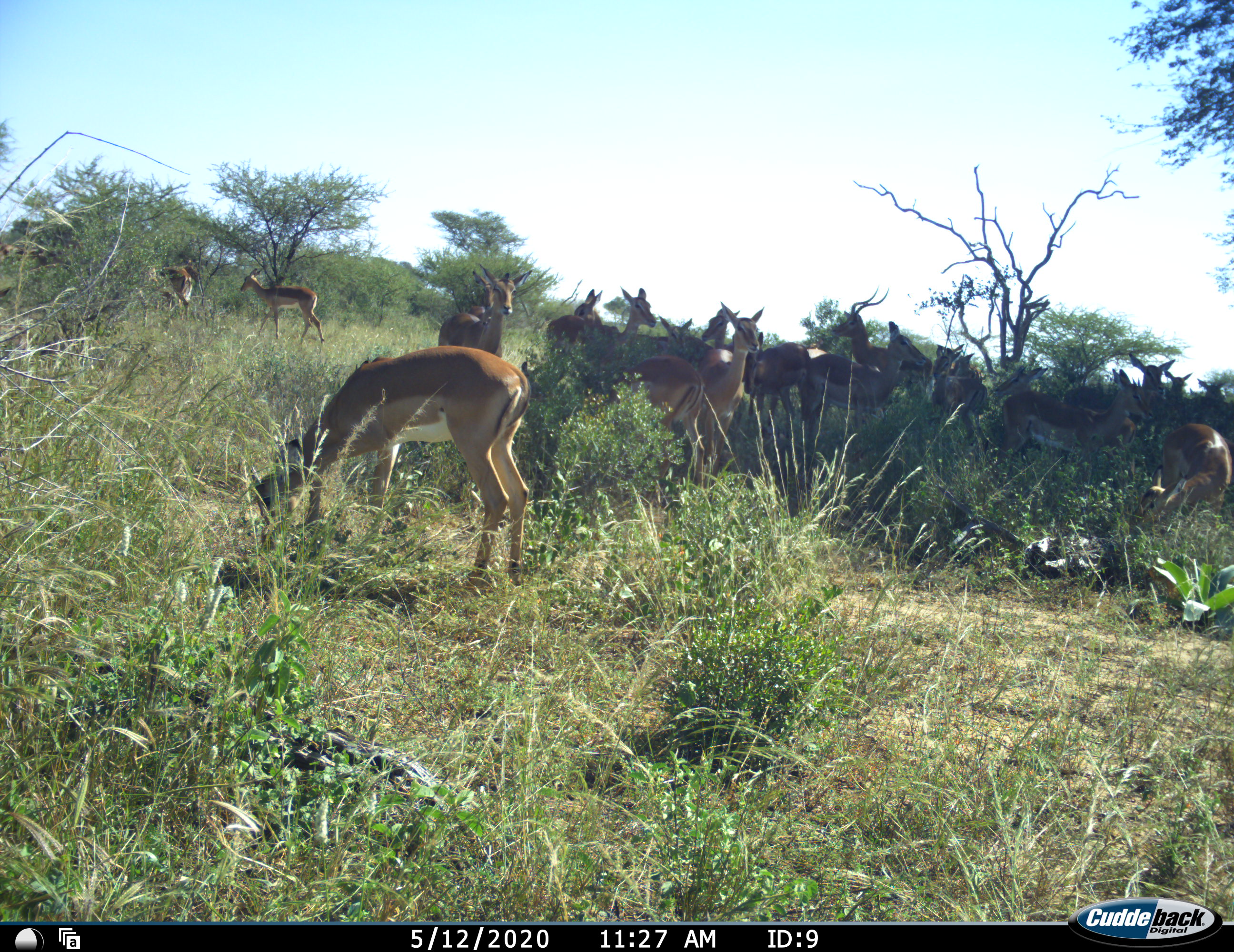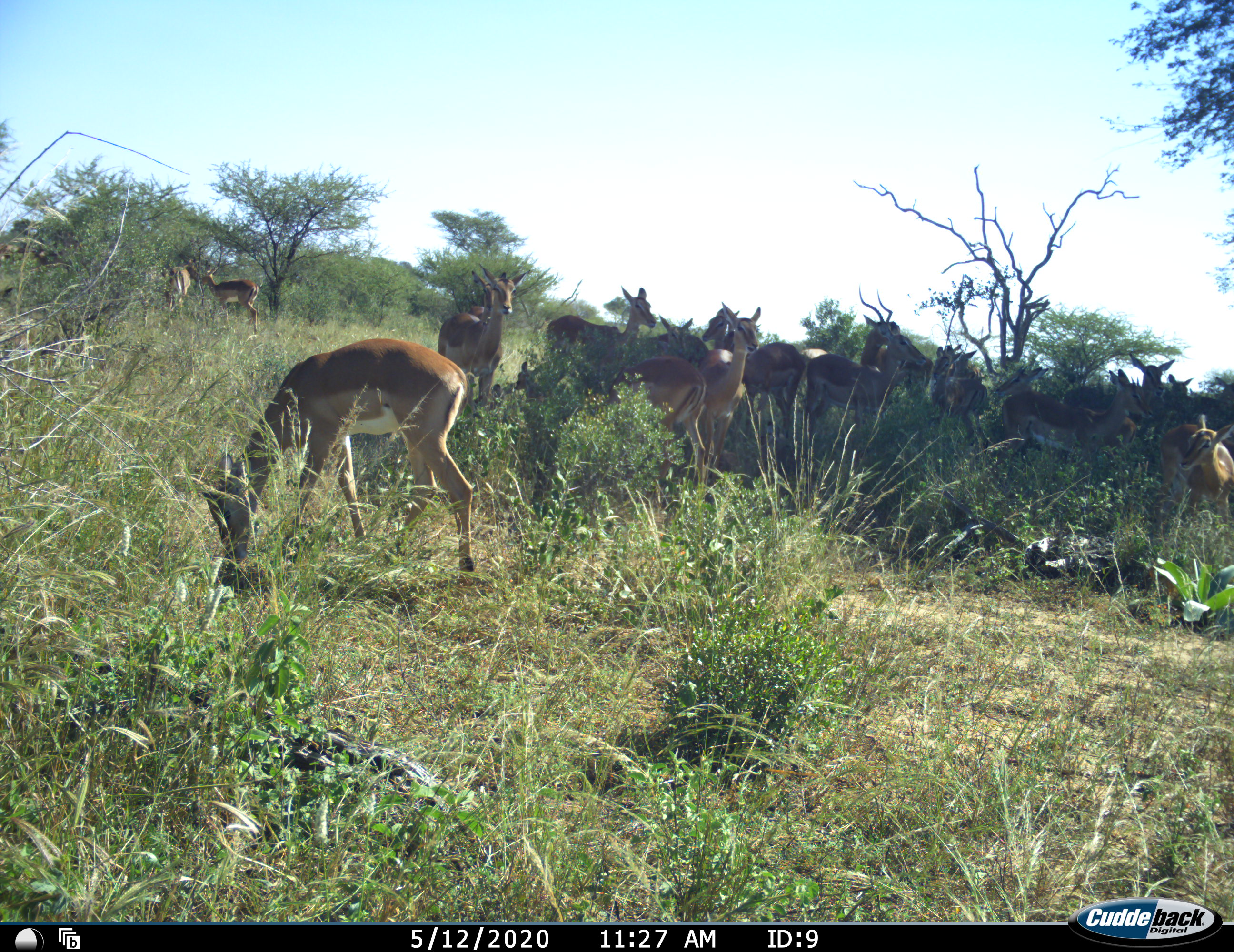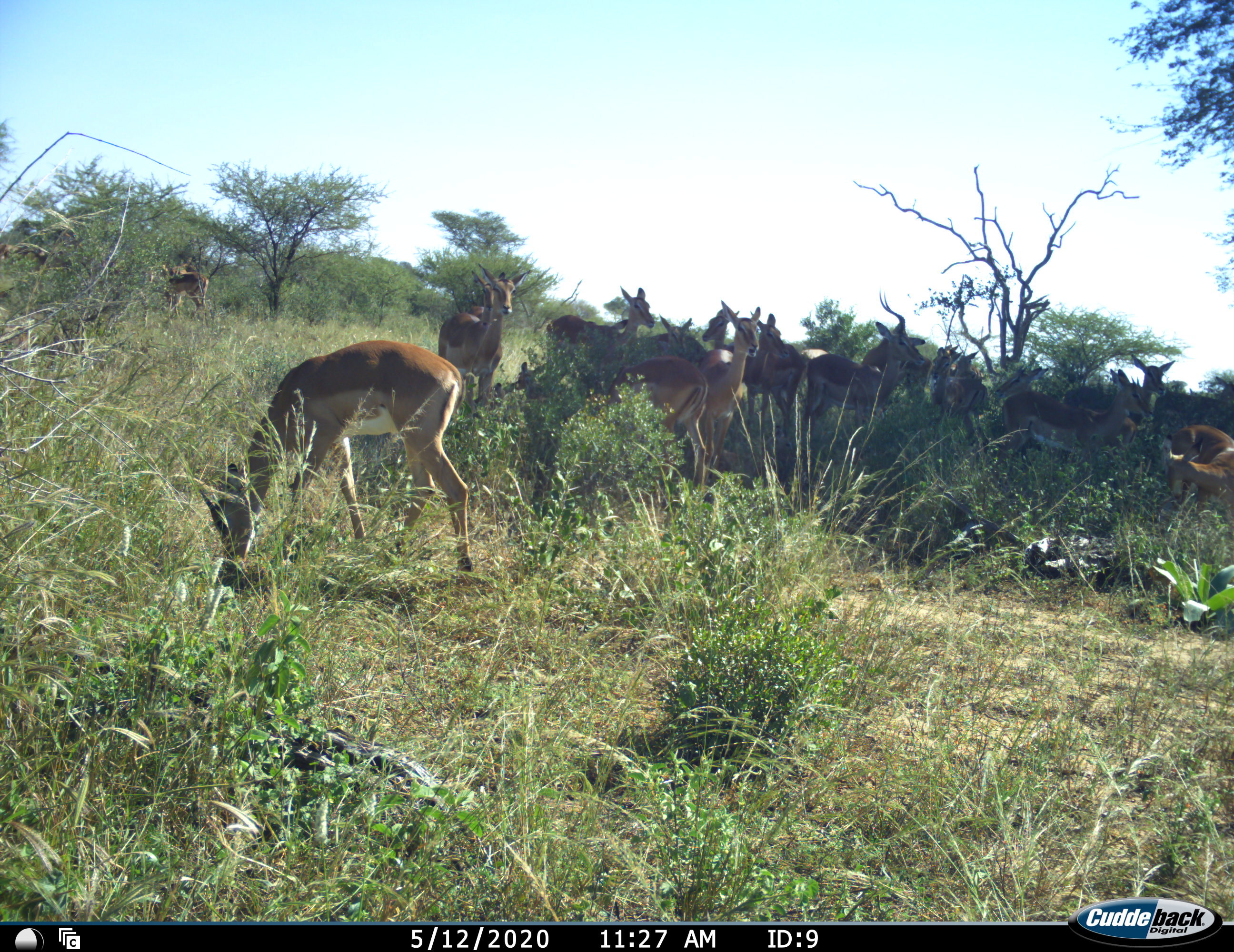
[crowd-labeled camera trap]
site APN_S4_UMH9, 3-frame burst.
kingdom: Animalia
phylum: Chordata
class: Mammalia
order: Artiodactyla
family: Bovidae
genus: Aepyceros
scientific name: Aepyceros melampus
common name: impala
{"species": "impala (Aepyceros melampus)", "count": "11-50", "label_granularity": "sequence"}